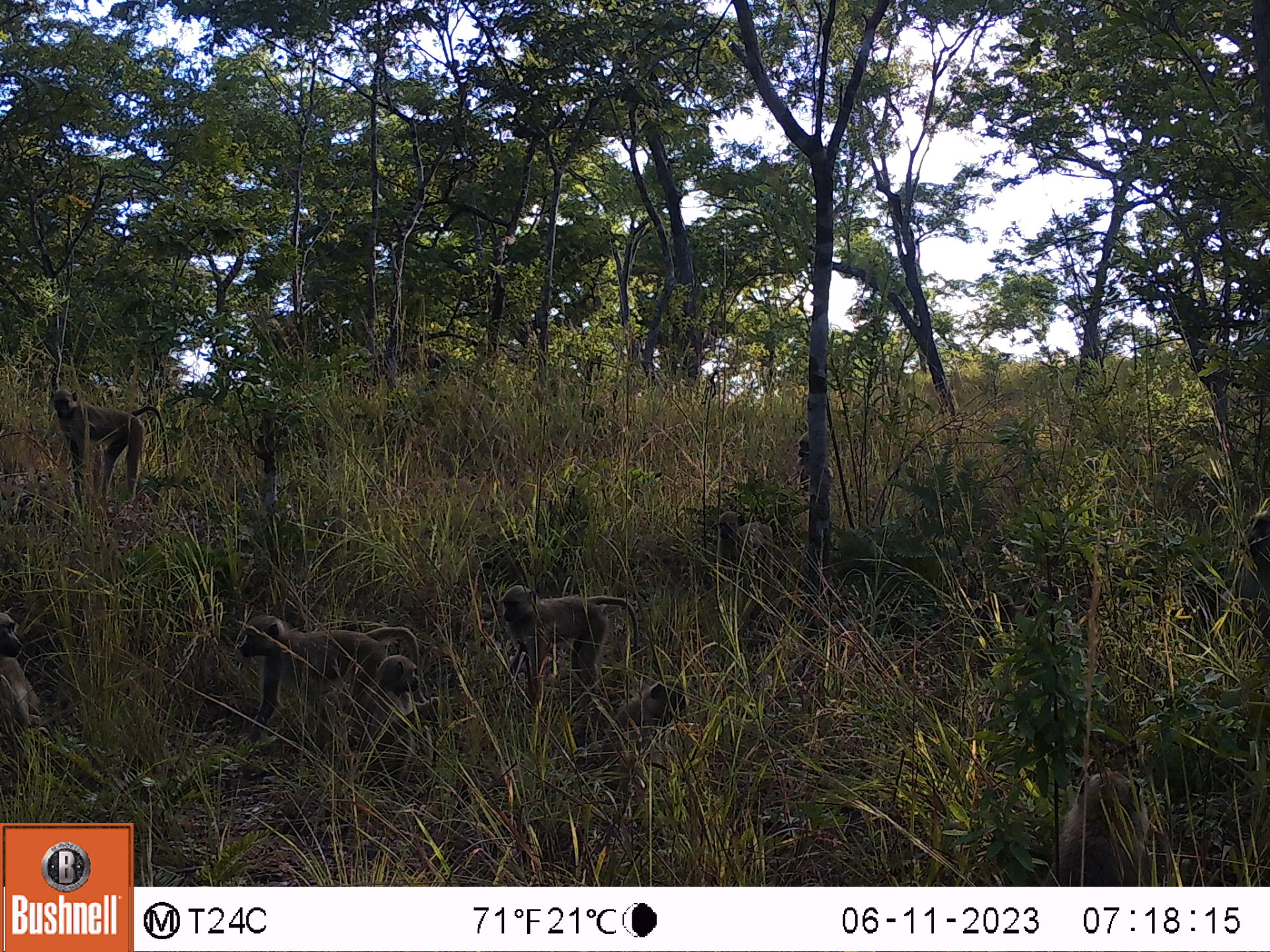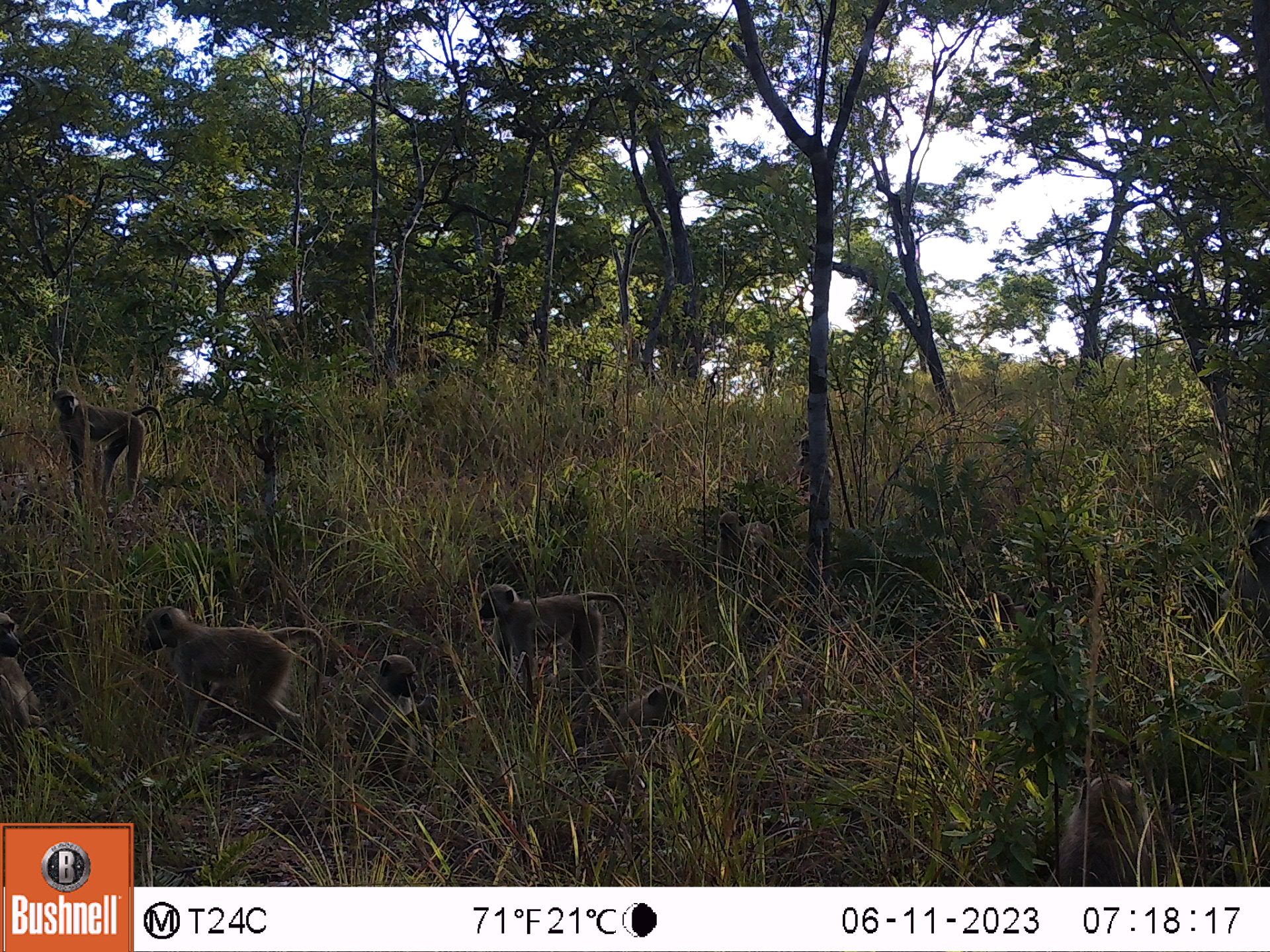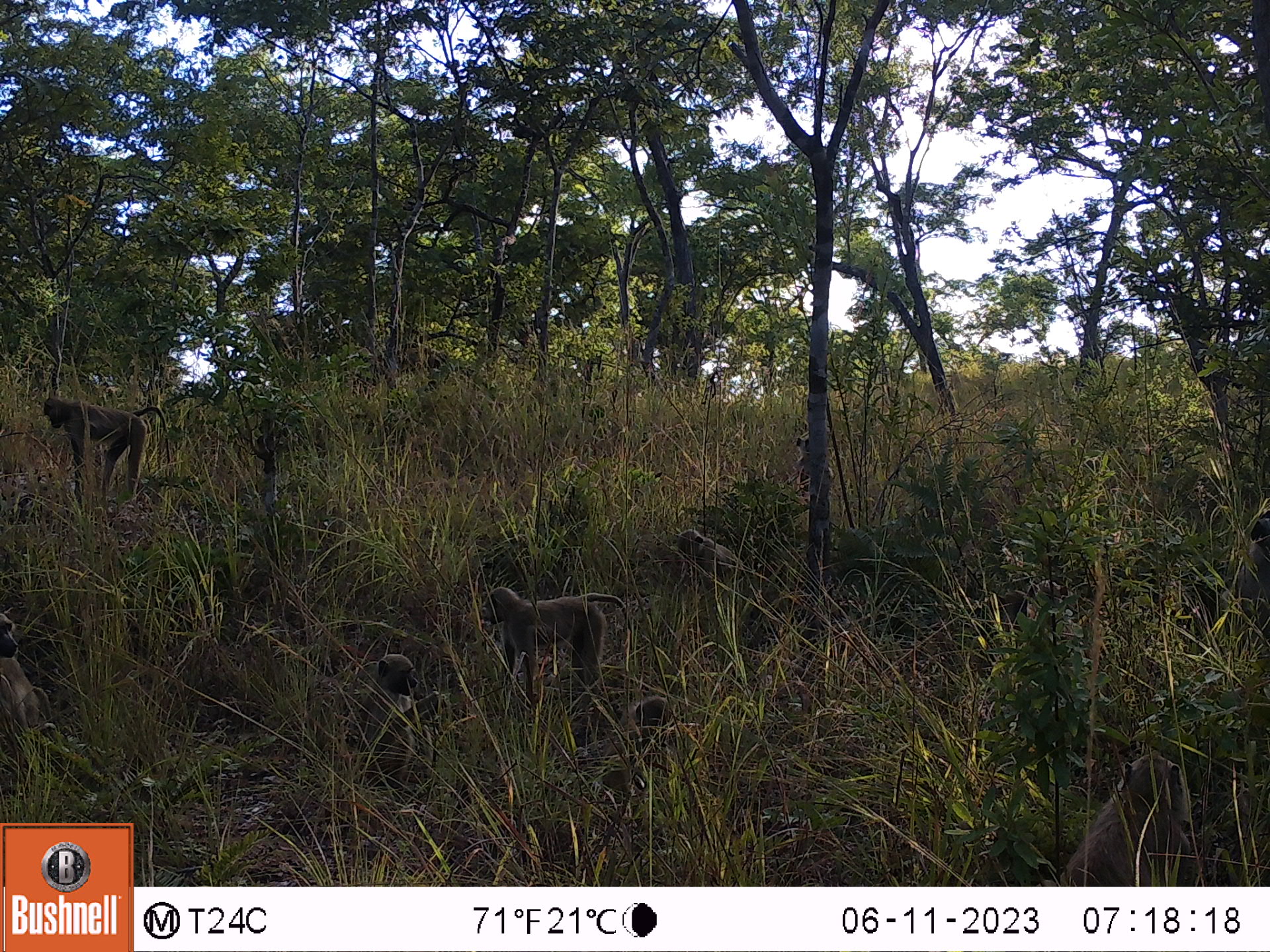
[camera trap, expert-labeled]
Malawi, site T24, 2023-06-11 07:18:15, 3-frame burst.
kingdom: Animalia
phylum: Chordata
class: Mammalia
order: Primates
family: Cercopithecidae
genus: Papio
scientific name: Papio cynocephalus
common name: yellow baboon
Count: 9.